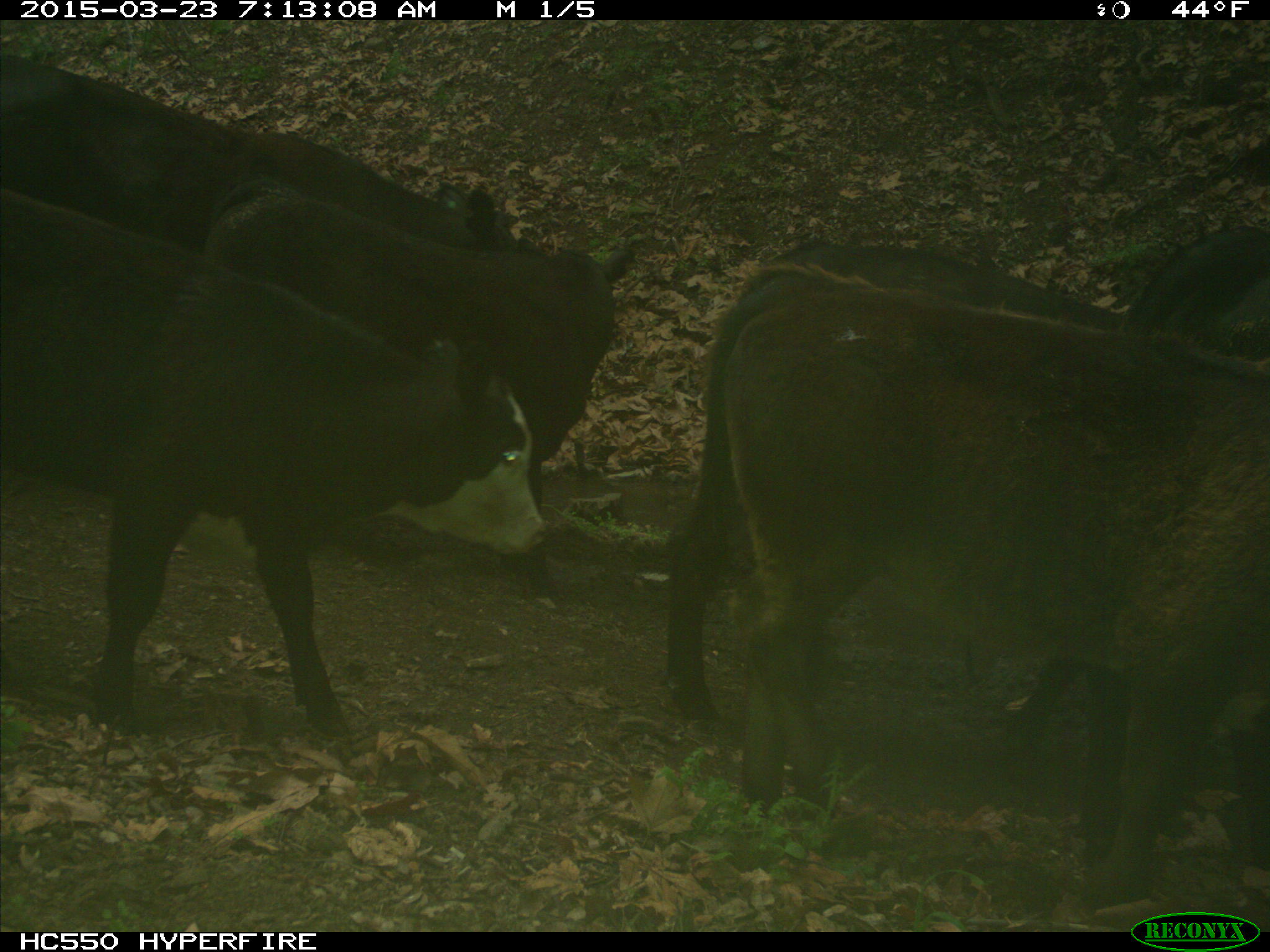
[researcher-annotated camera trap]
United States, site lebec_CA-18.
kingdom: Animalia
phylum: Chordata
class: Mammalia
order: Artiodactyla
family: Bovidae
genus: Bos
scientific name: Bos taurus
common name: domestic cow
Bos taurus (domestic cow).